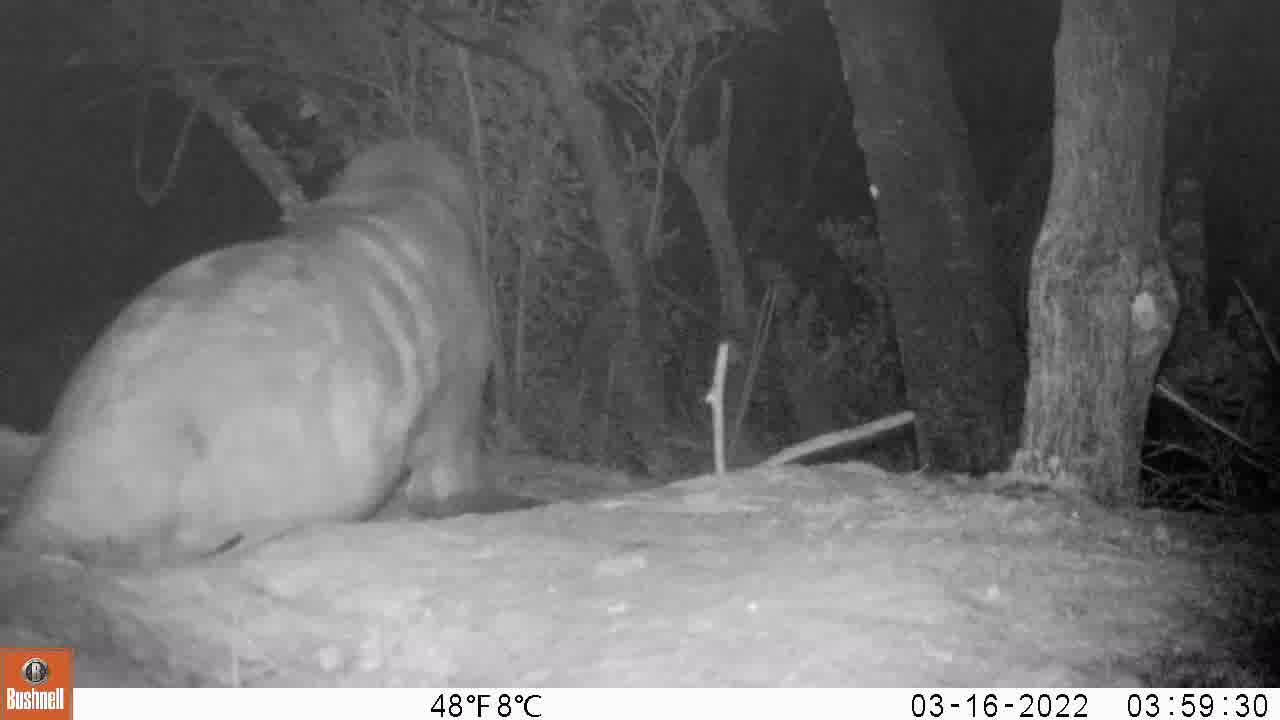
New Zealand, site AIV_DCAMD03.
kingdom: Animalia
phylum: Chordata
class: Mammalia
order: Carnivora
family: Otariidae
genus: Phocarctos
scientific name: Phocarctos hookeri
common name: new zealand sea lion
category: sealion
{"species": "sealion (new zealand sea lion) (Phocarctos hookeri)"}